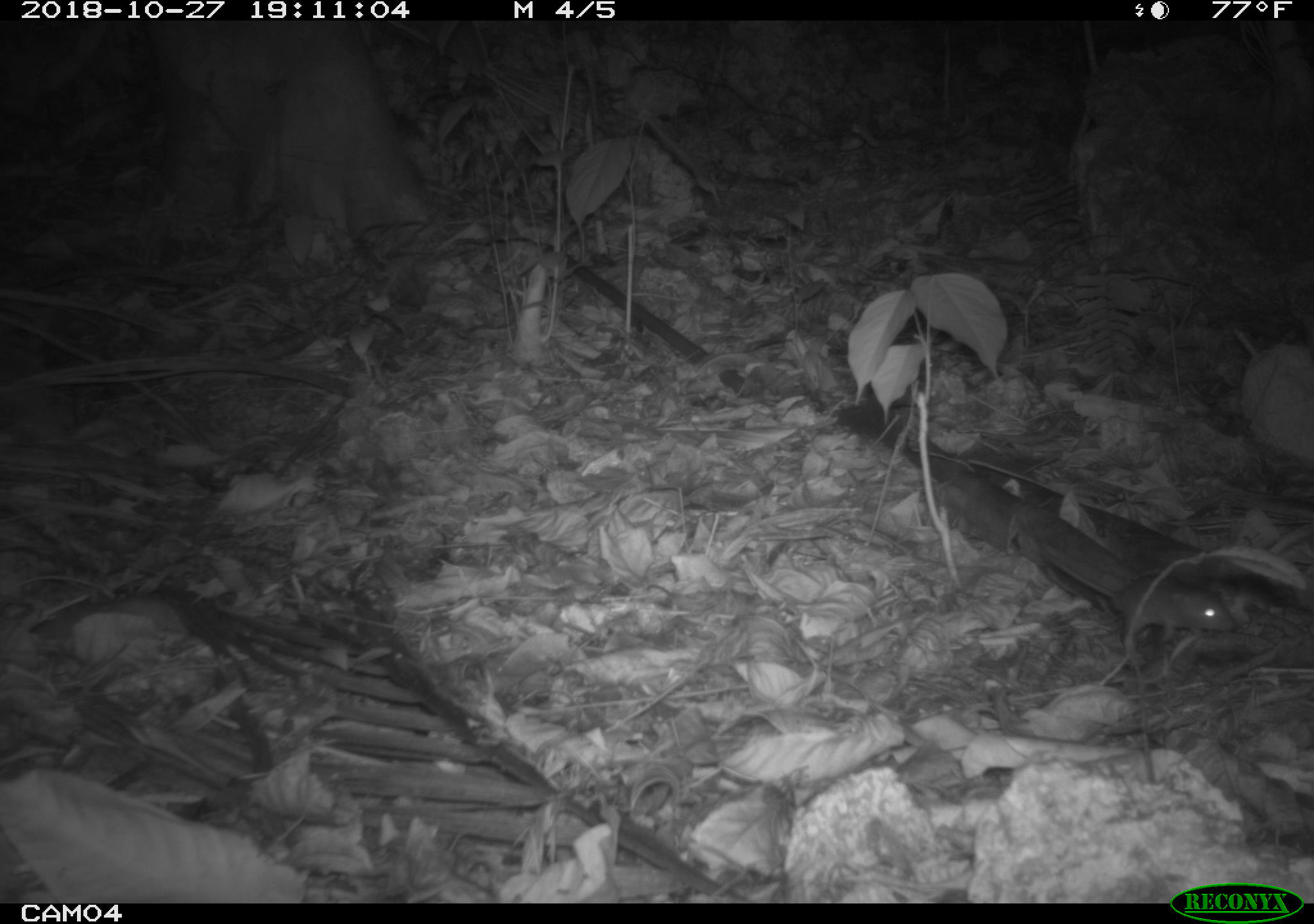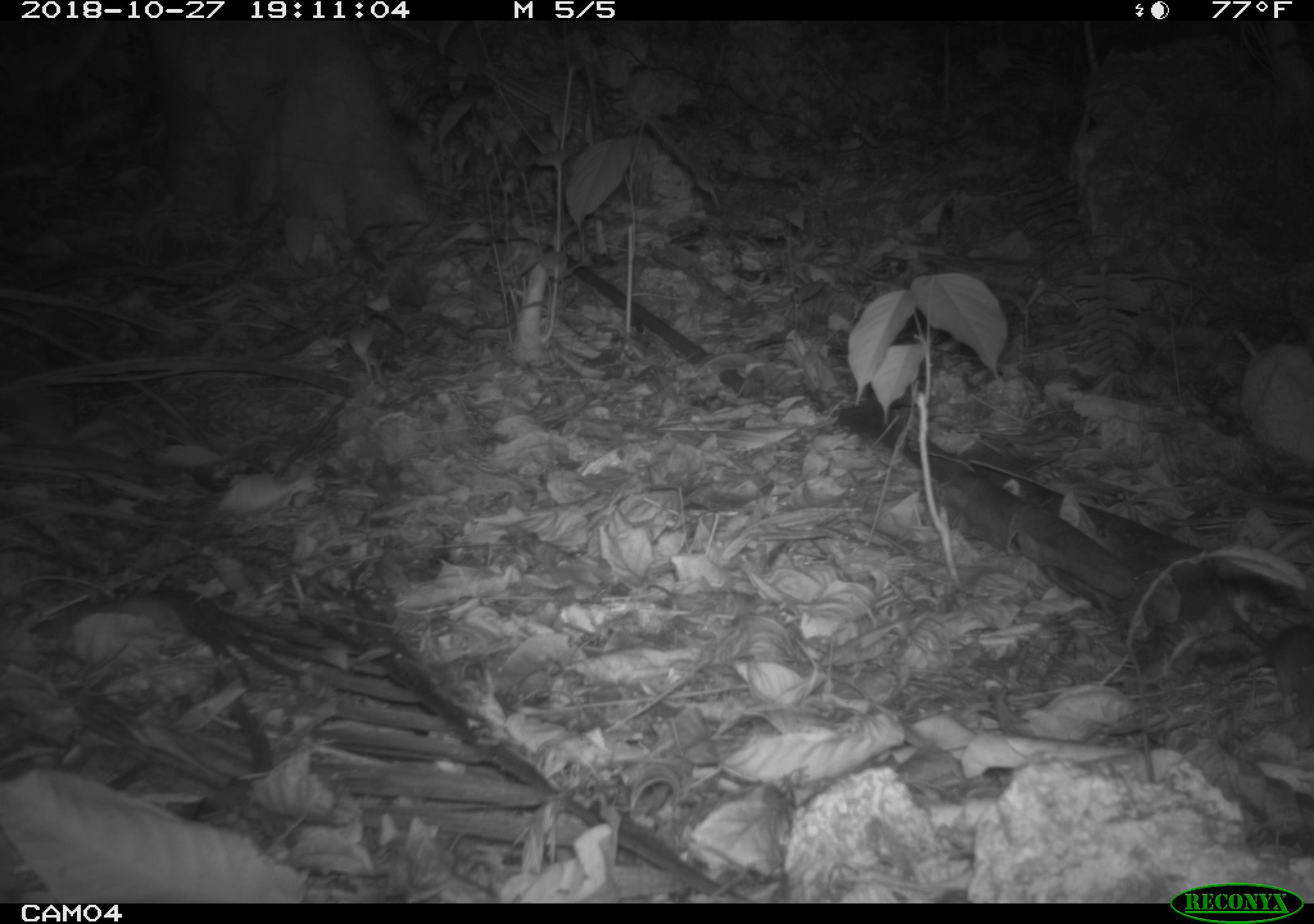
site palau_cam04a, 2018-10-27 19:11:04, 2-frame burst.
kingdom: Animalia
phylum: Chordata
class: Mammalia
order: Rodentia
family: Muridae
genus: Rattus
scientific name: Rattus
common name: rat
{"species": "rat (Rattus)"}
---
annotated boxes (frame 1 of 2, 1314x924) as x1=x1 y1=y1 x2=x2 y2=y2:
rat: x1=1061 y1=571 x2=1233 y2=660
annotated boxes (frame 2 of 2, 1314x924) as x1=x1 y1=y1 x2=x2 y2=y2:
rat: x1=1204 y1=558 x2=1314 y2=720